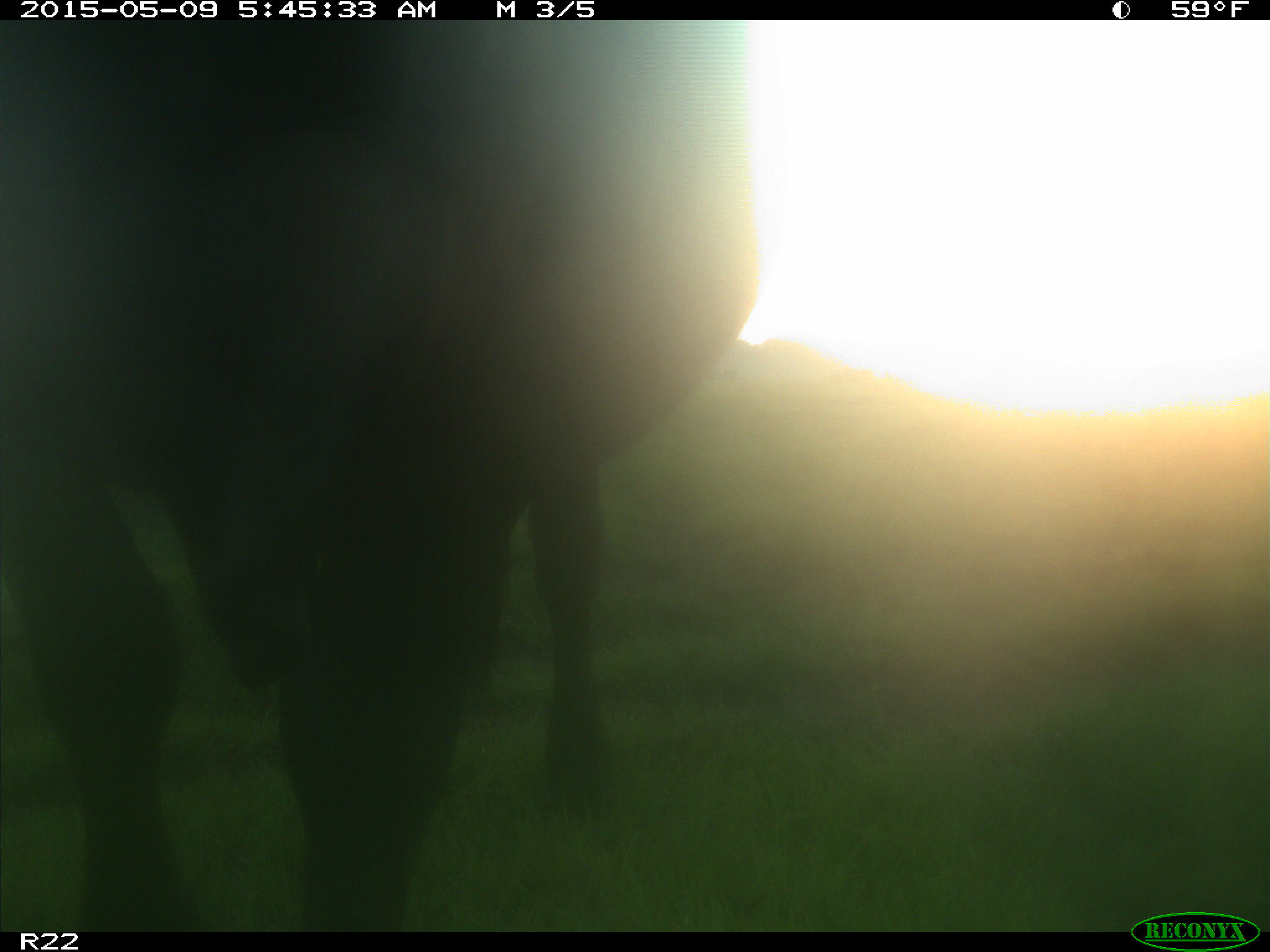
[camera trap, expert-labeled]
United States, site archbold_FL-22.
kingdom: Animalia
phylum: Chordata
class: Mammalia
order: Artiodactyla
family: Bovidae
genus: Bos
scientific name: Bos taurus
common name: domestic cow